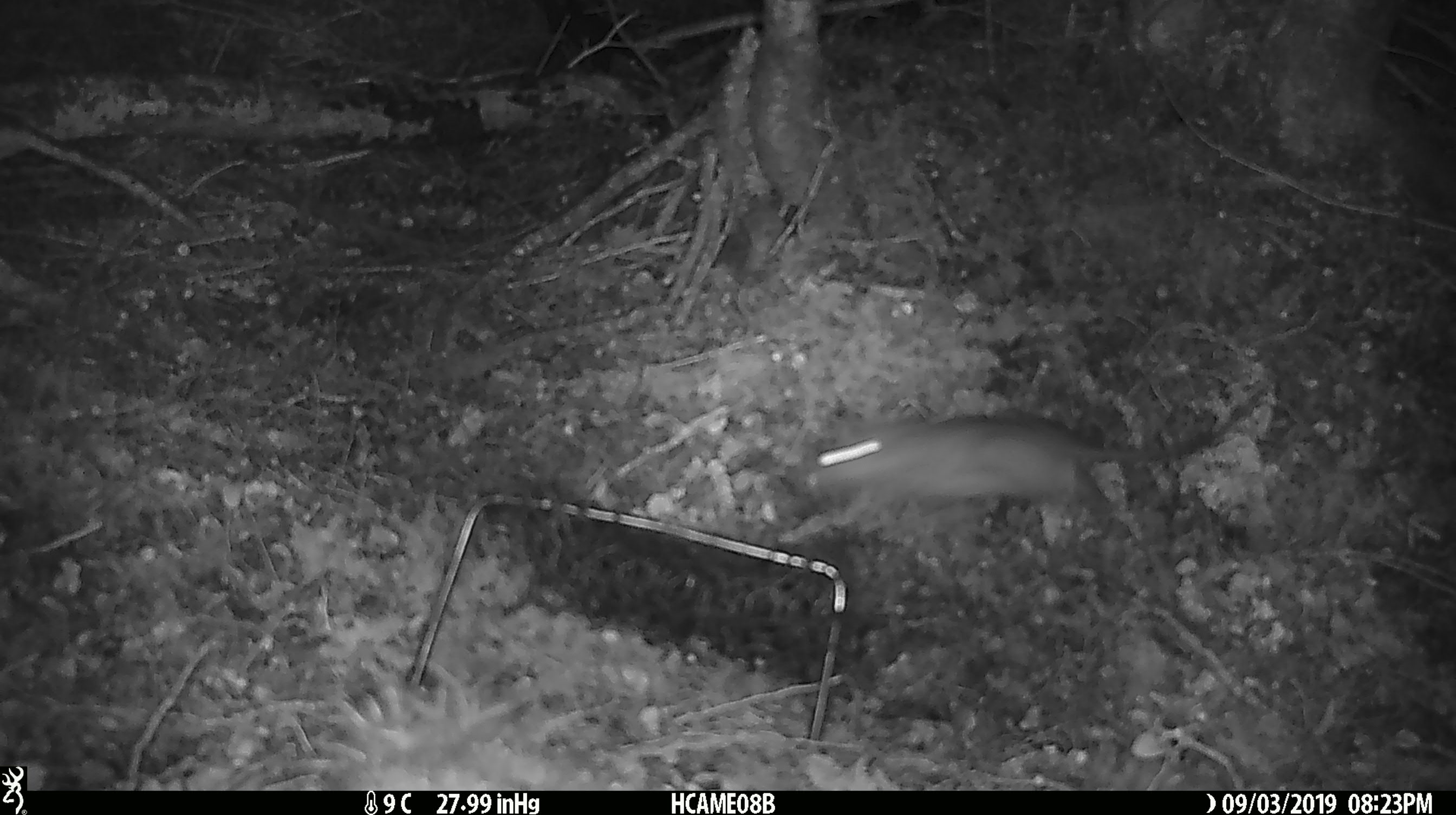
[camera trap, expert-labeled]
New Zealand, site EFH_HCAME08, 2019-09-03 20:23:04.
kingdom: Animalia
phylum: Chordata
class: Mammalia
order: Rodentia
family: Muridae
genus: Rattus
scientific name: Rattus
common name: rat